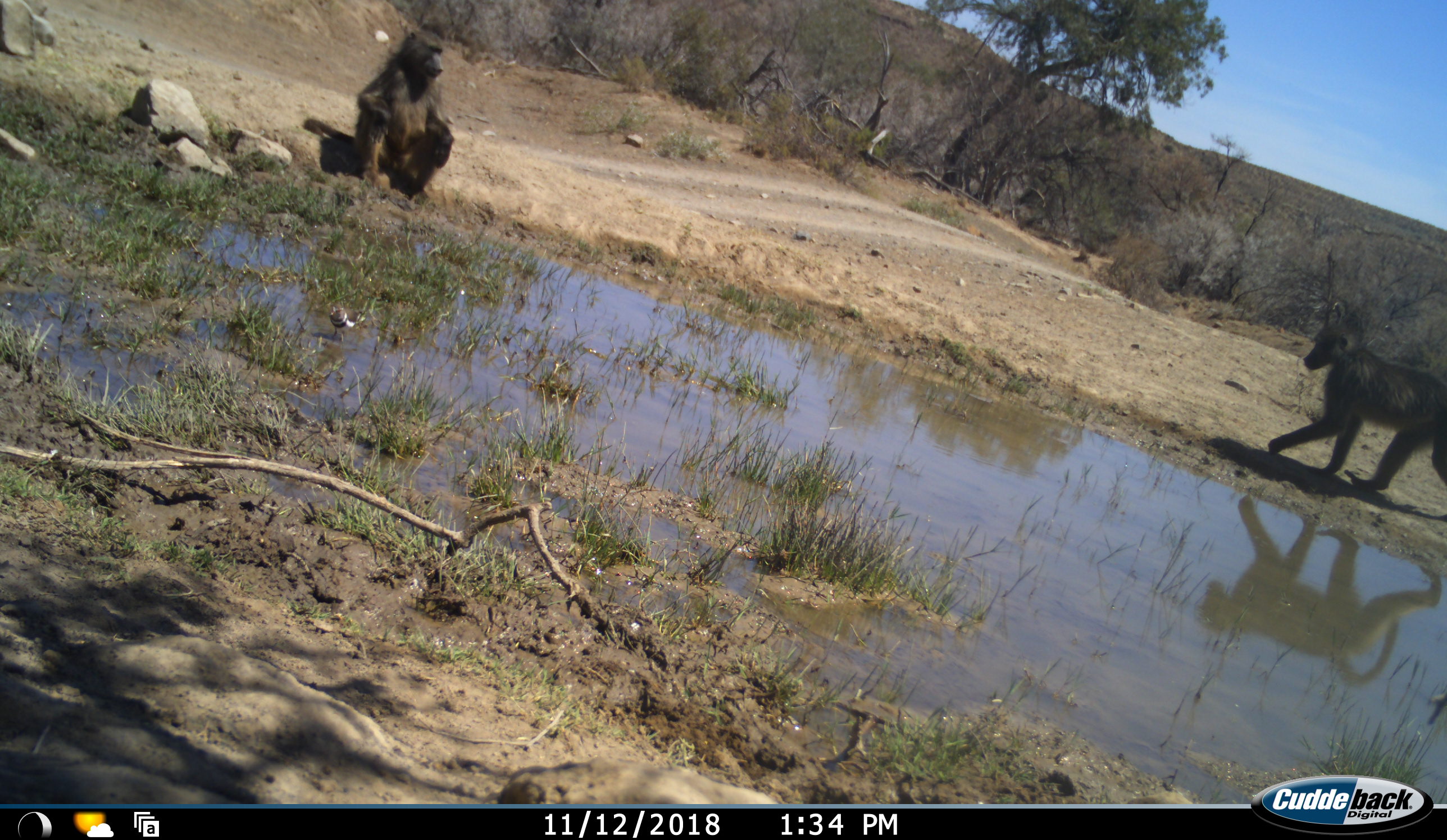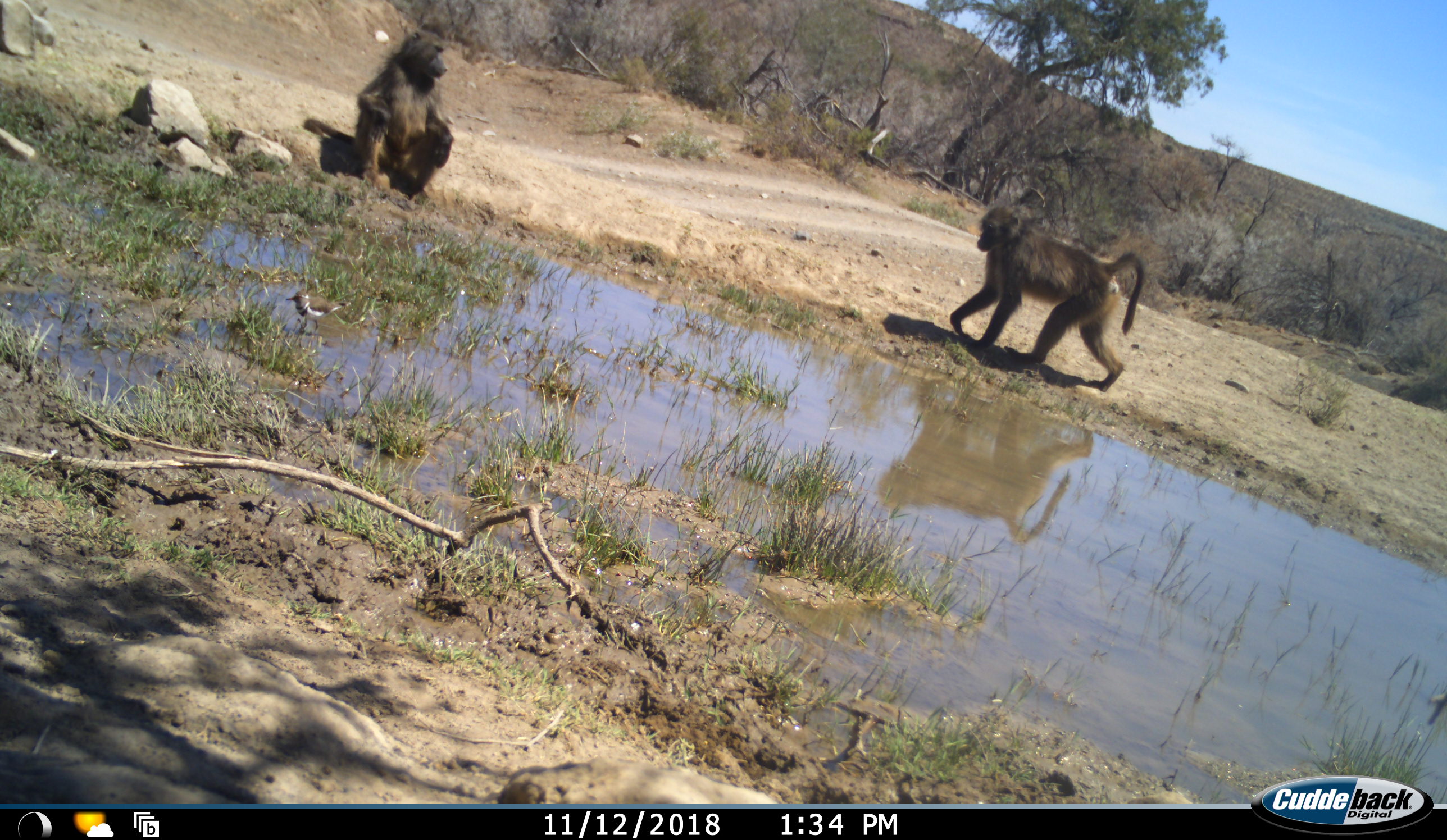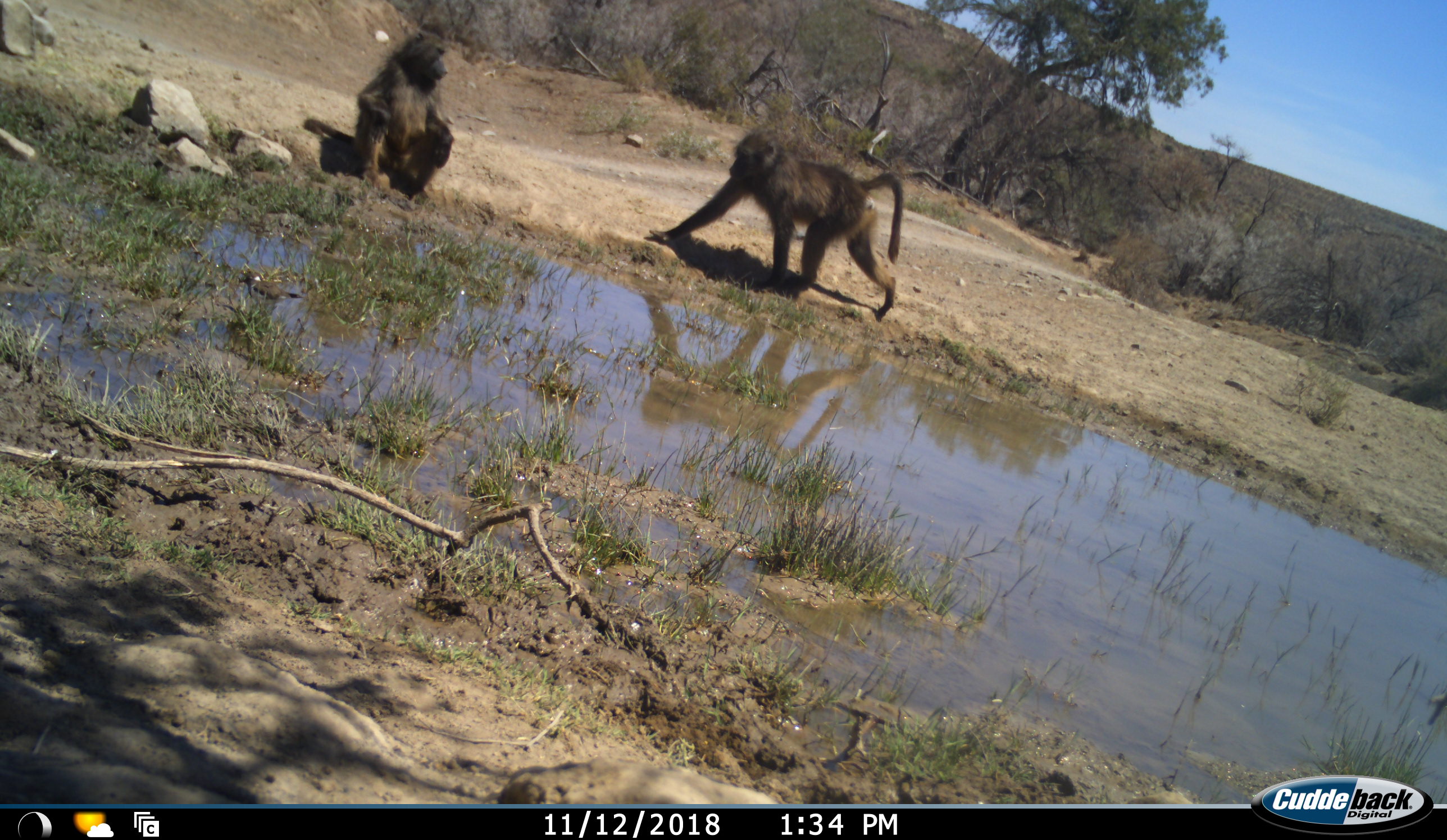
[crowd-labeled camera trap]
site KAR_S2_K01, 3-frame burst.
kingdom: Animalia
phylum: Chordata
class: Mammalia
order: Primates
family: Cercopithecidae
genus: Papio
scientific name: Papio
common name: baboon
Baboon (Papio), count 2. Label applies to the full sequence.